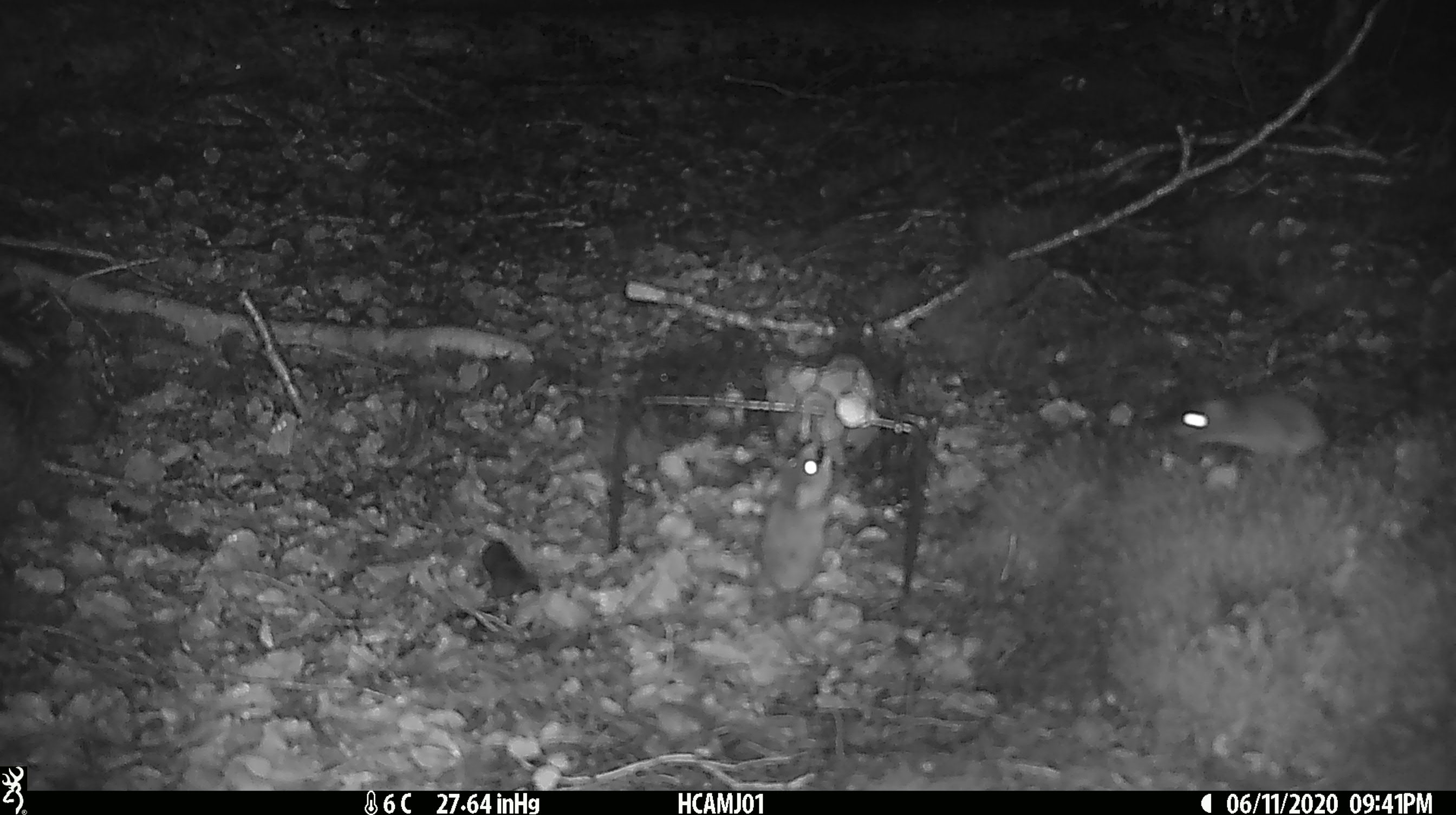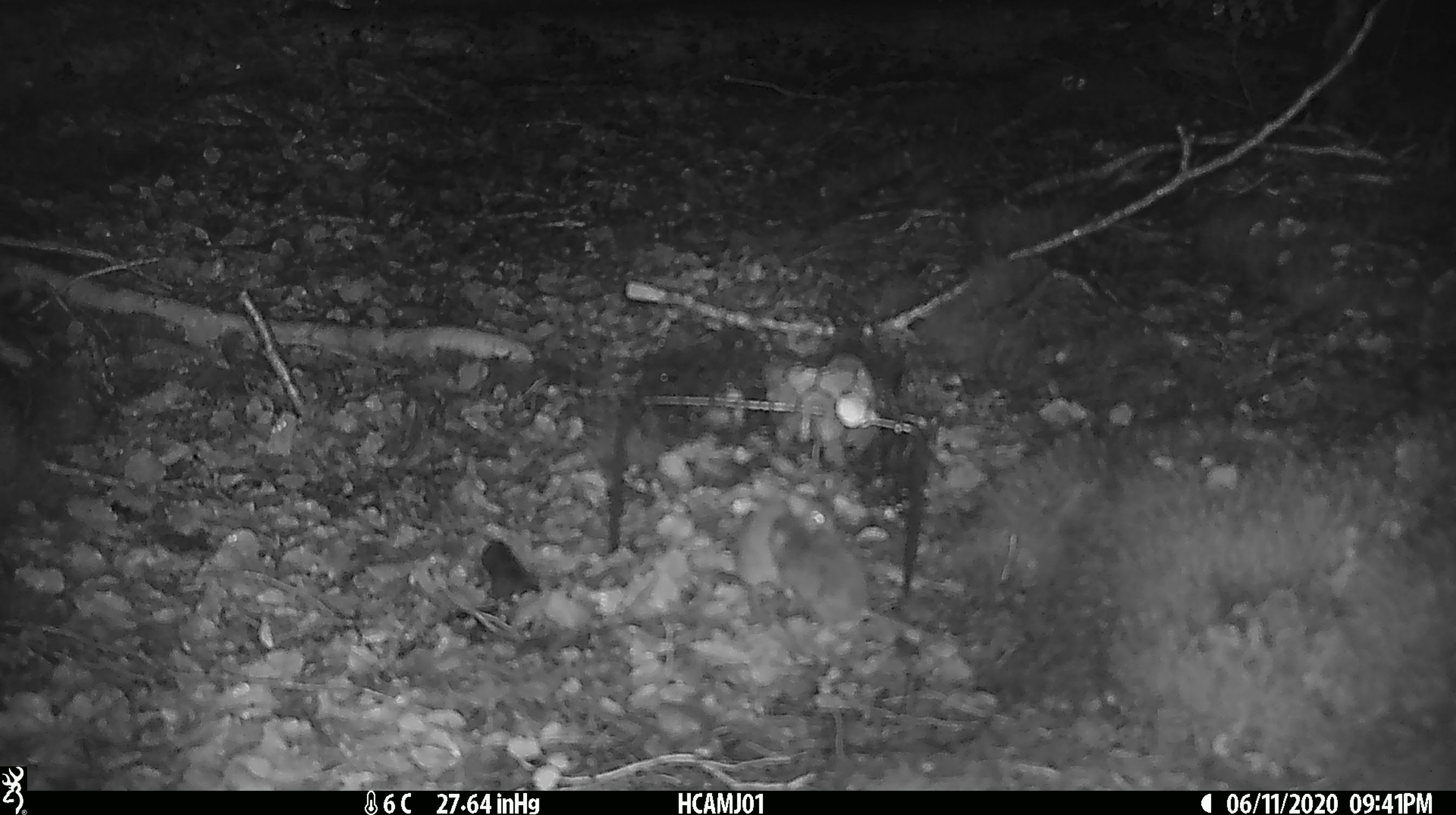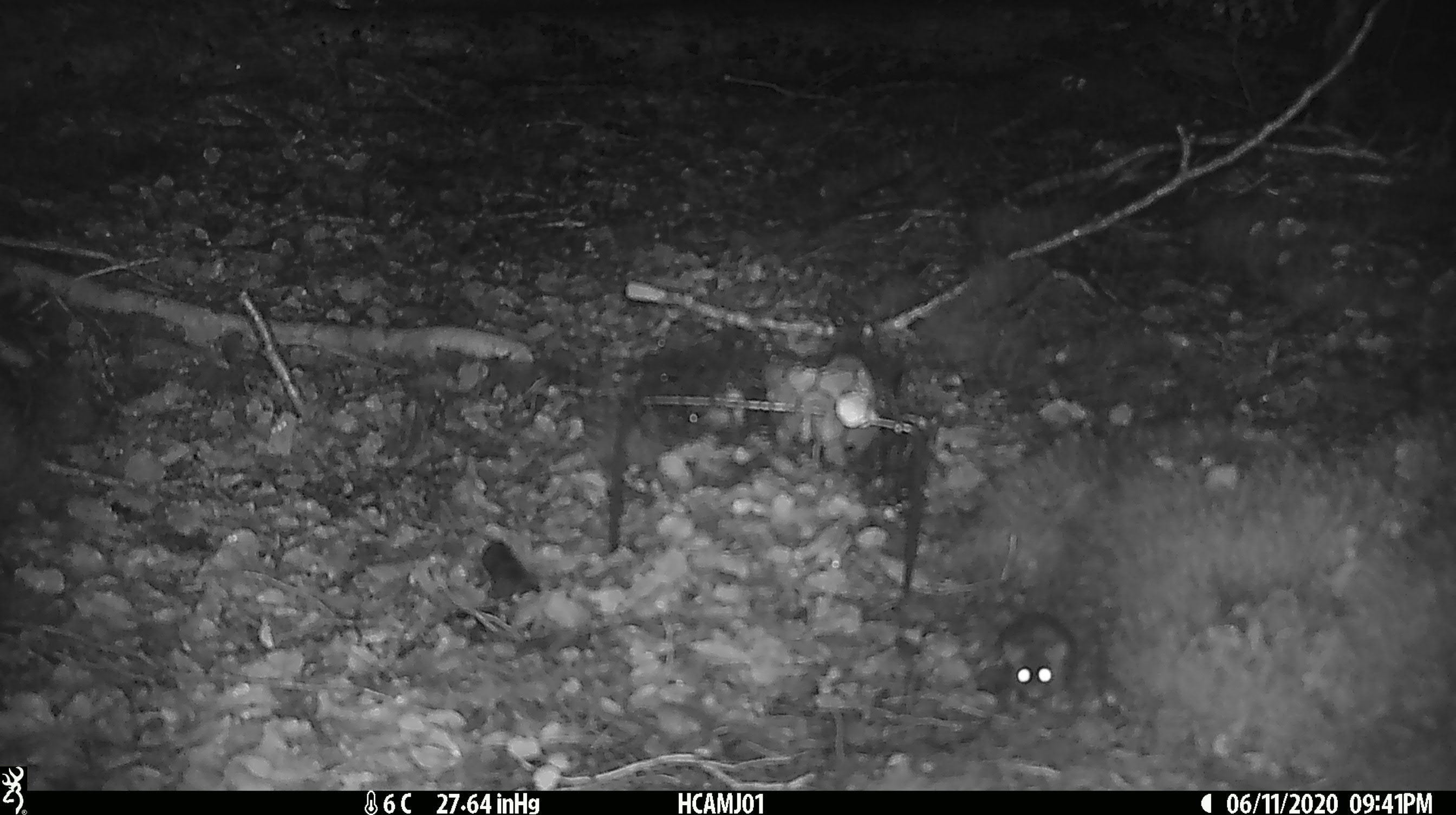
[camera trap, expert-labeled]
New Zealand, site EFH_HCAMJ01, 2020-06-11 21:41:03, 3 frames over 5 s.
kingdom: Animalia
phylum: Chordata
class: Mammalia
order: Rodentia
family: Muridae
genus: Mus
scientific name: Mus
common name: mouse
Mouse (Mus).